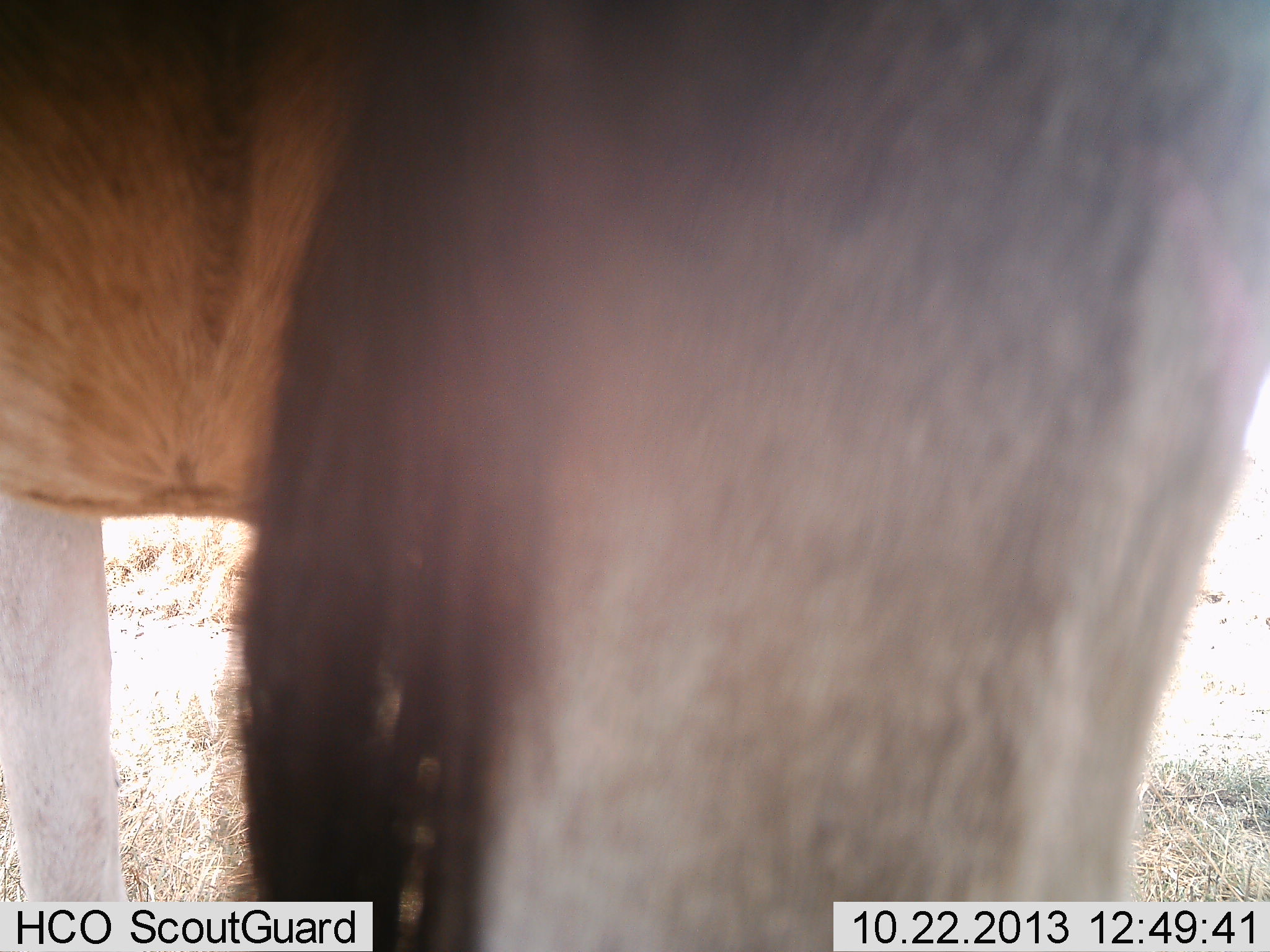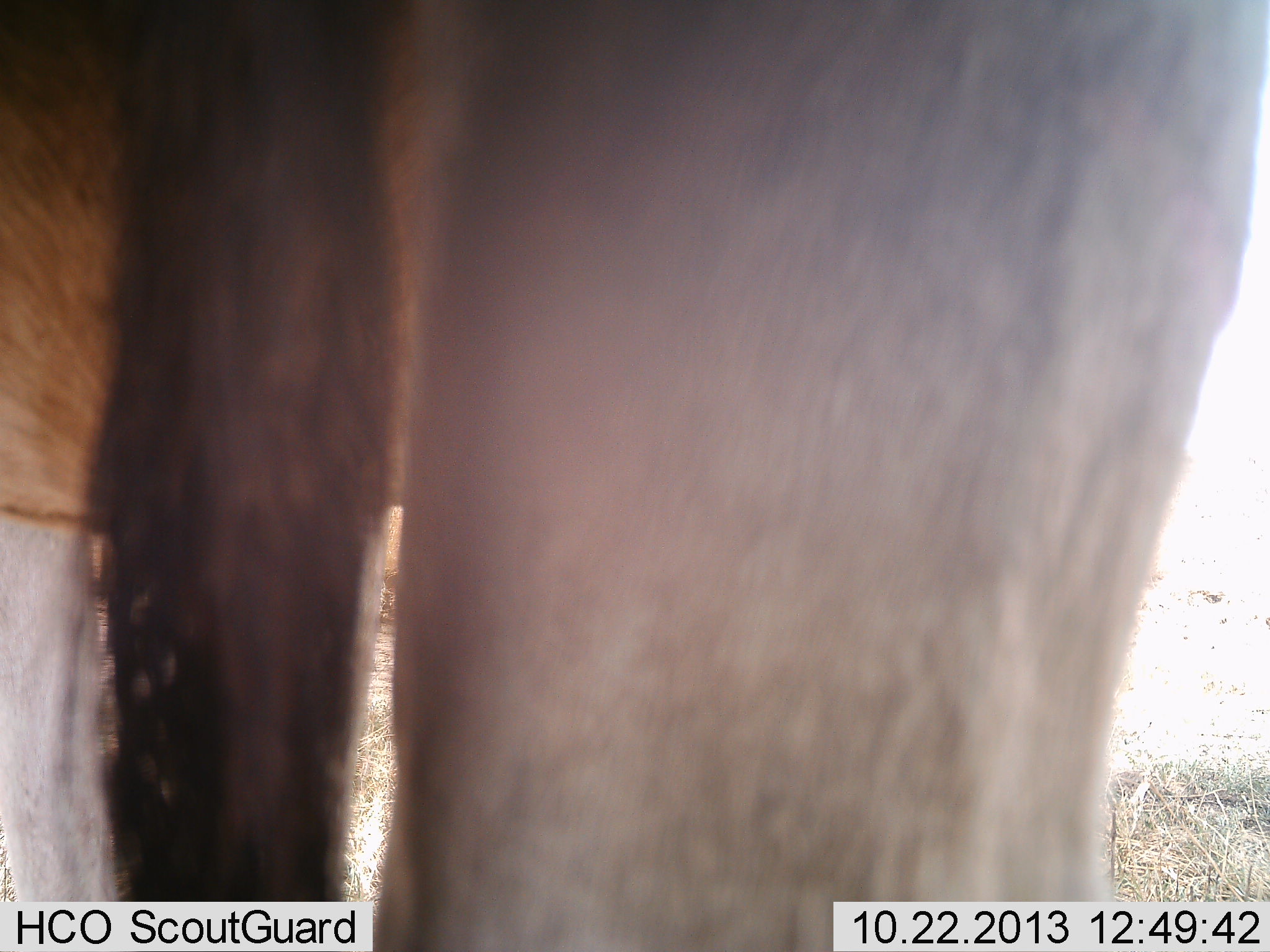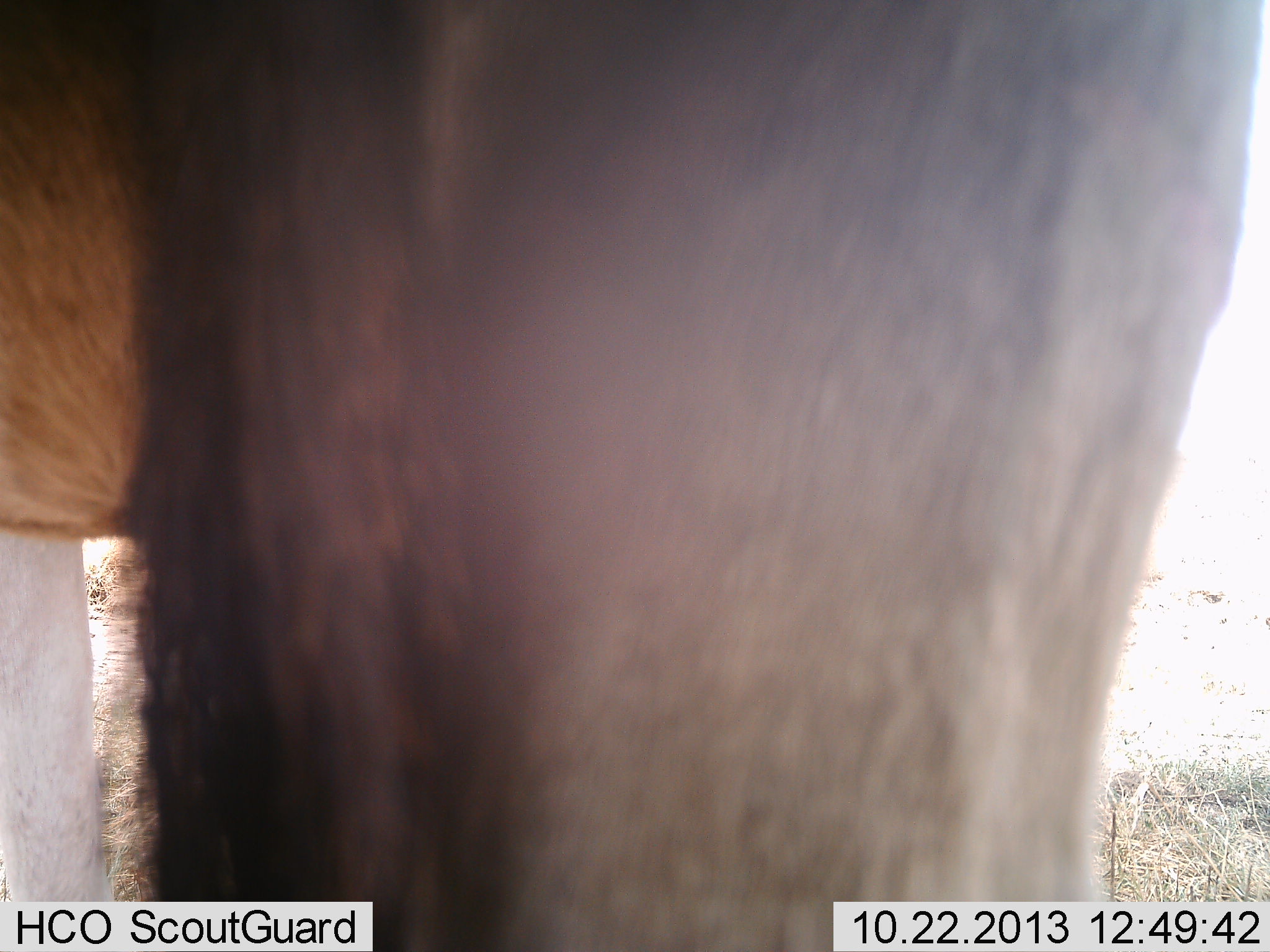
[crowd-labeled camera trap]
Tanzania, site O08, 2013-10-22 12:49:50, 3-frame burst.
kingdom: Animalia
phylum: Chordata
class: Mammalia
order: Artiodactyla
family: Bovidae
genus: Alcelaphus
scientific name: Alcelaphus buselaphus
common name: hartebeest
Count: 1.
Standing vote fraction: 100%.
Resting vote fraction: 0%.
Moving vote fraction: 0%.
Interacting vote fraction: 0%.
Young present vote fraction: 0%.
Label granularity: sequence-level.